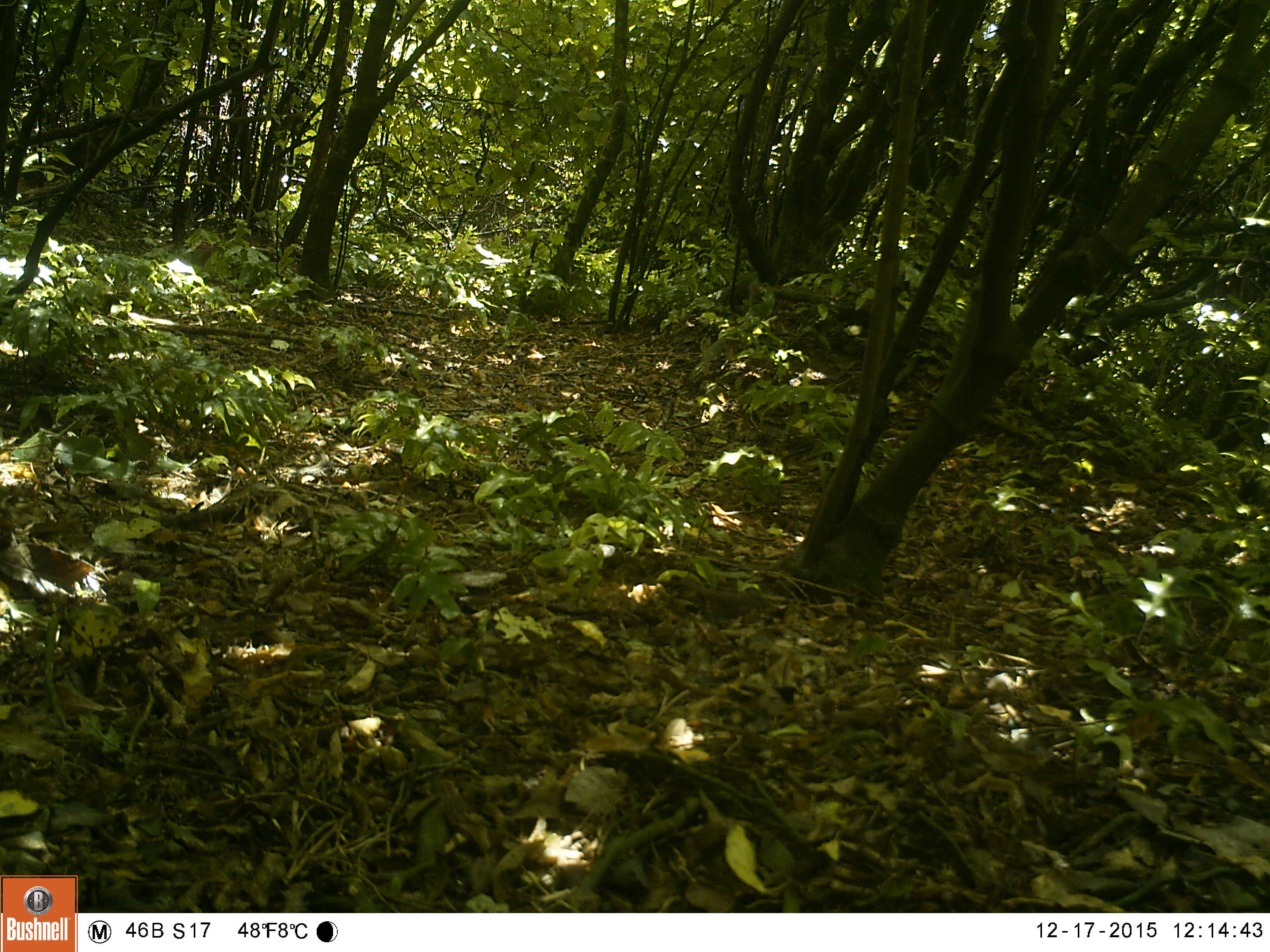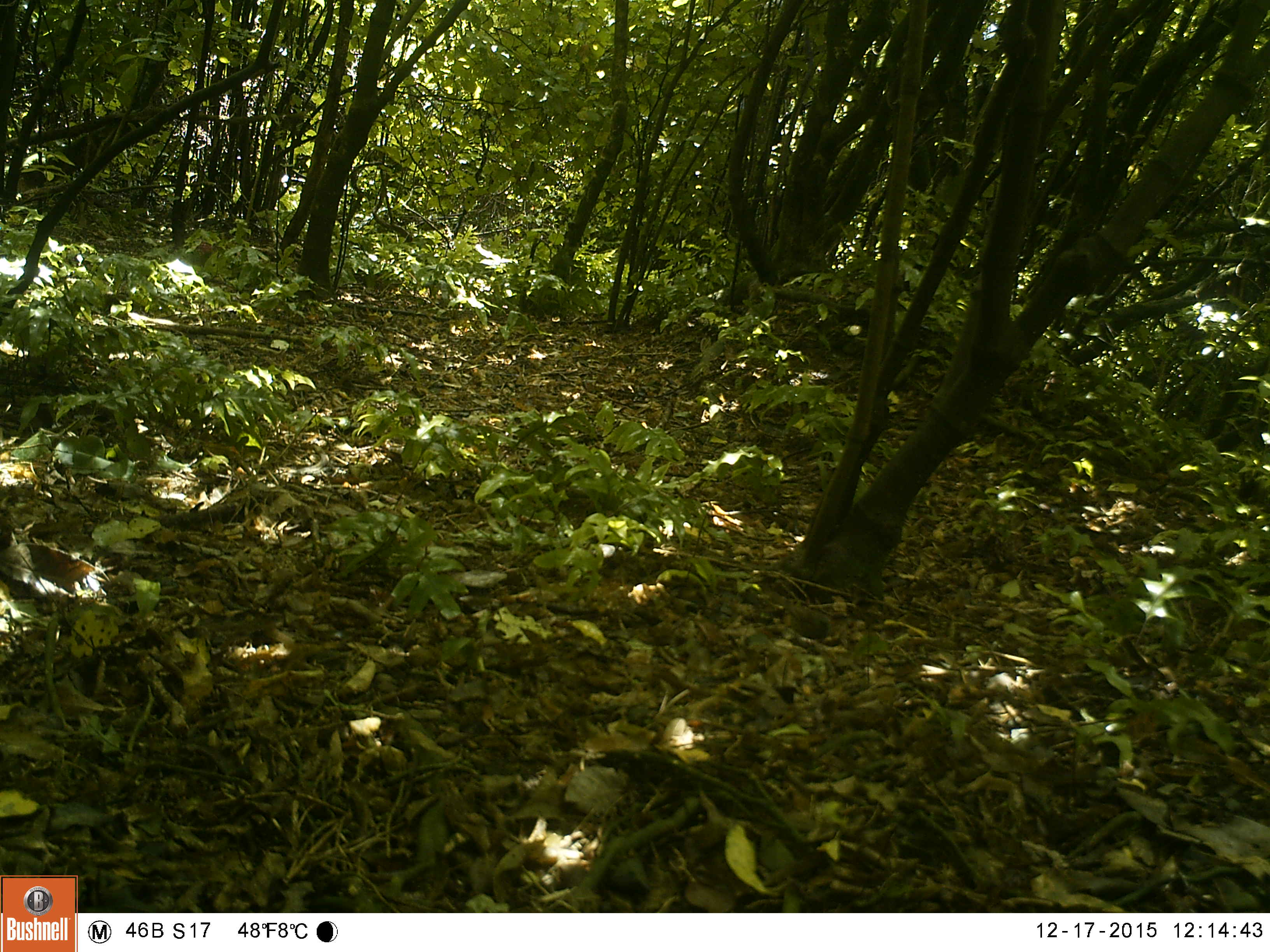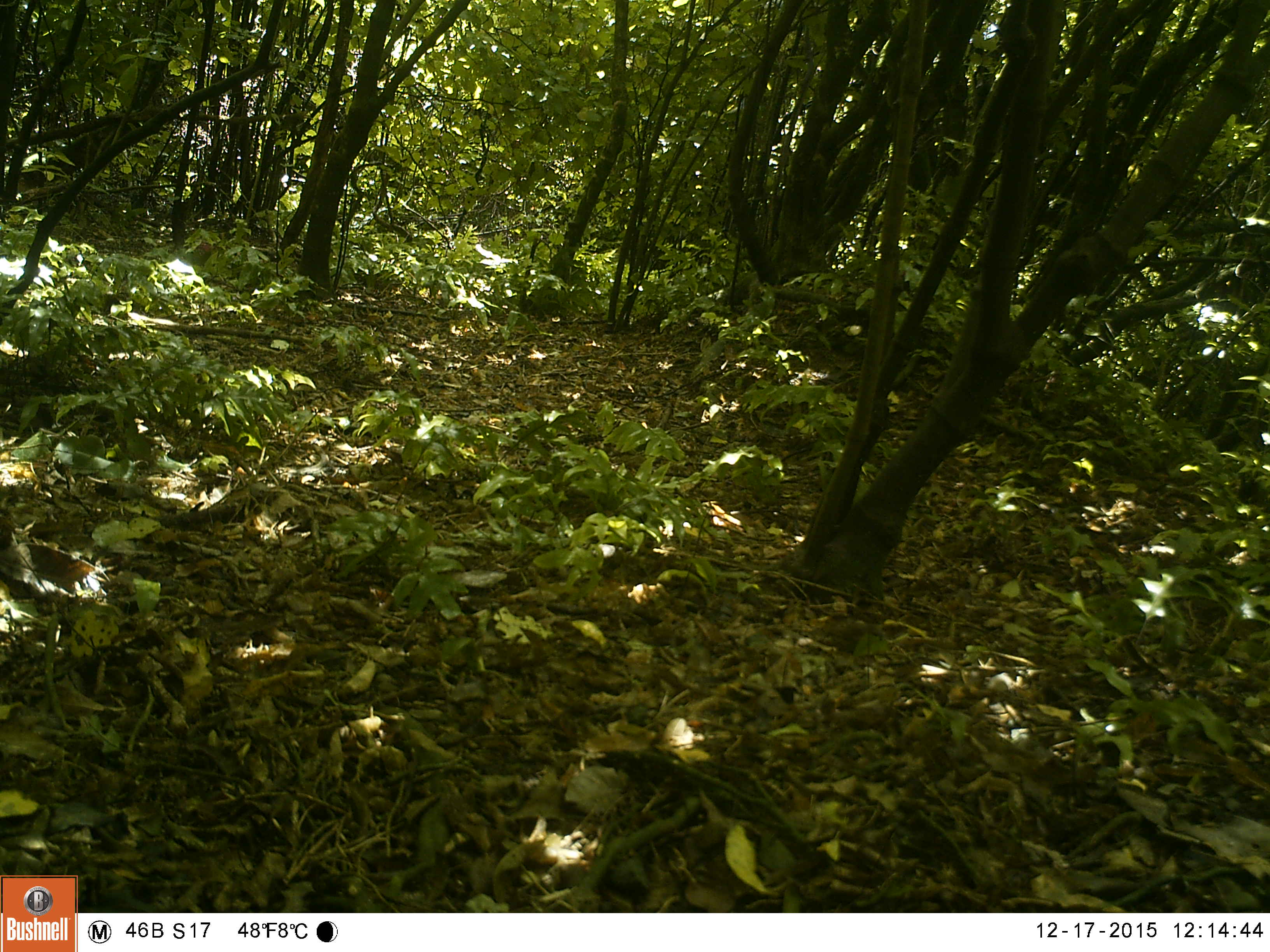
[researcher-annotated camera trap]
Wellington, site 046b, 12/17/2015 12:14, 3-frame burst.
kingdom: Animalia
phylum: Chordata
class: Aves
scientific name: Aves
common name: bird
Bird (Aves).